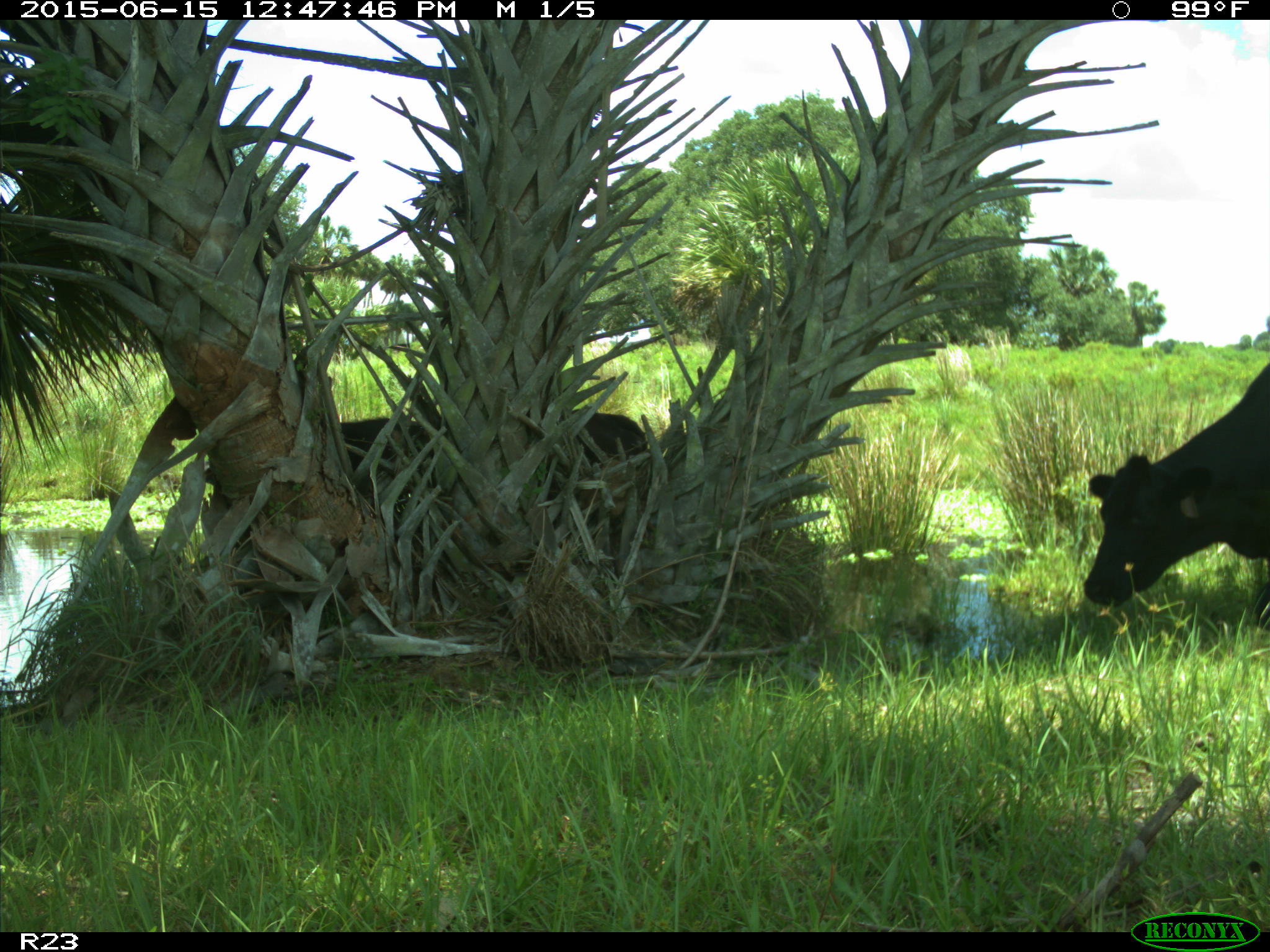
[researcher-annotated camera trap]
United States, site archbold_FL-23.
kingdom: Animalia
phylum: Chordata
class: Mammalia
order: Artiodactyla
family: Bovidae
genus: Bos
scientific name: Bos taurus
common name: domestic cow